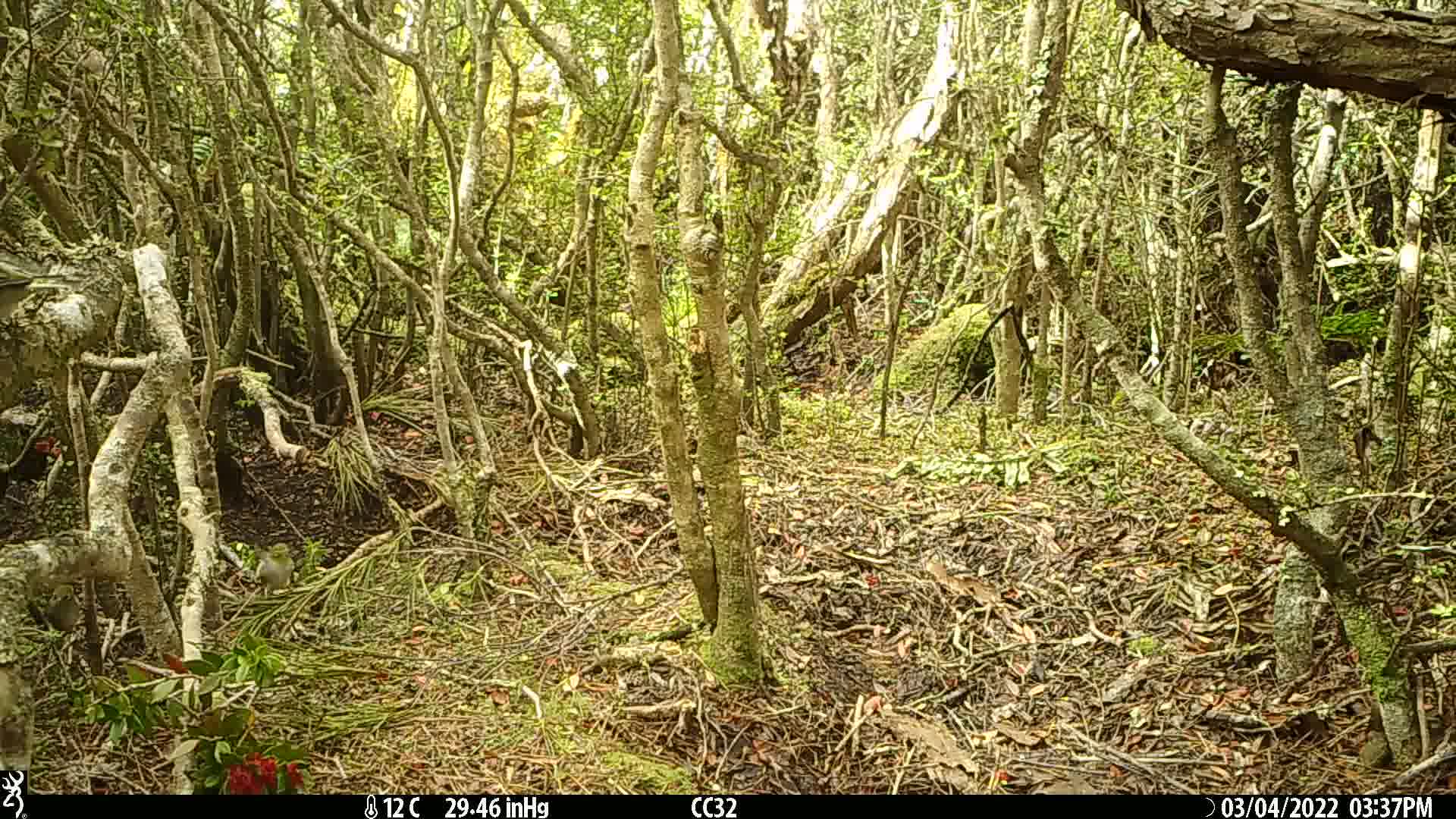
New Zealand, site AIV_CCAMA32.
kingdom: Animalia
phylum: Chordata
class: Aves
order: Passeriformes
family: Zosteropidae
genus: Zosterops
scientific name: Zosterops lateralis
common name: silvereye